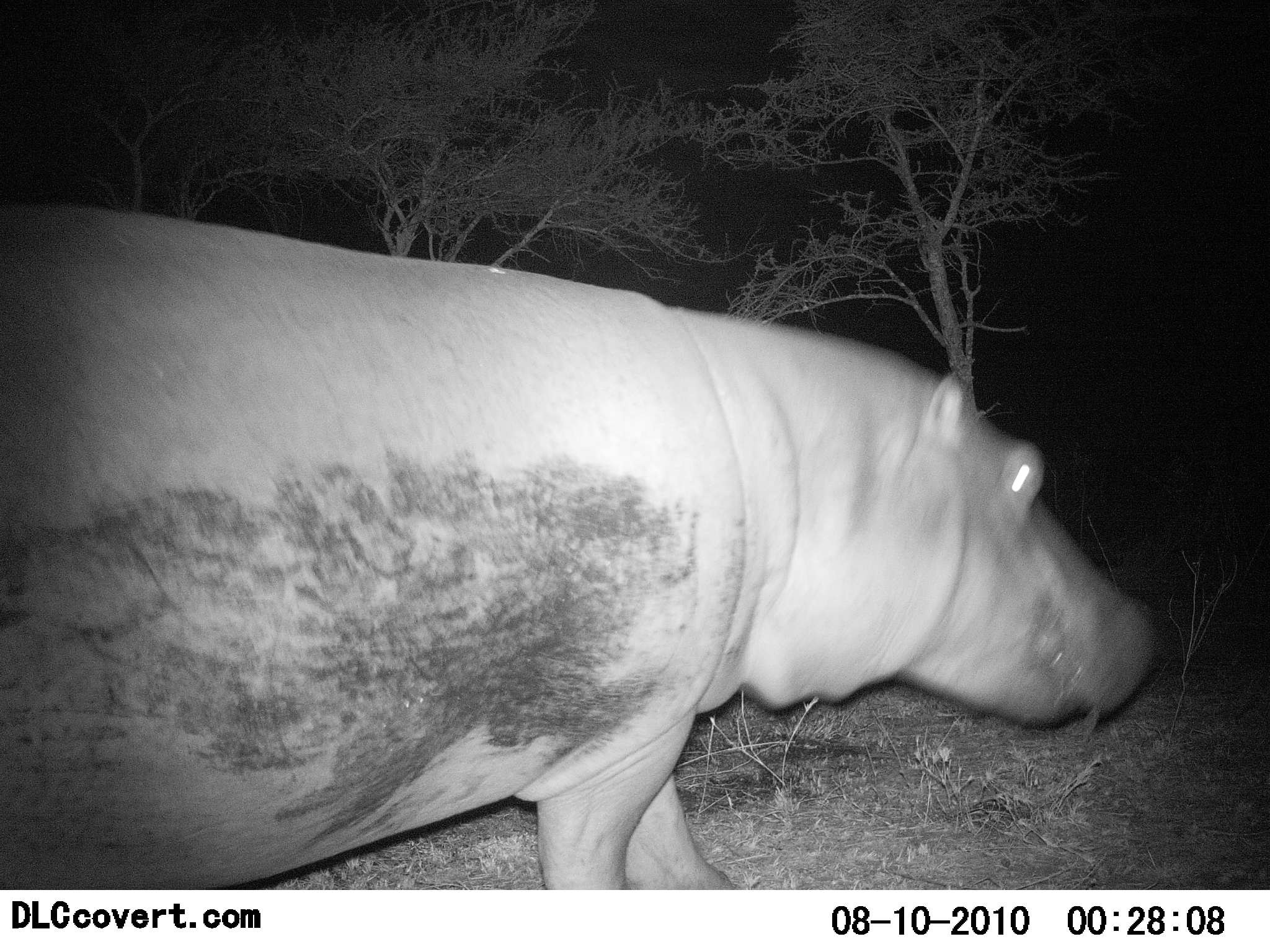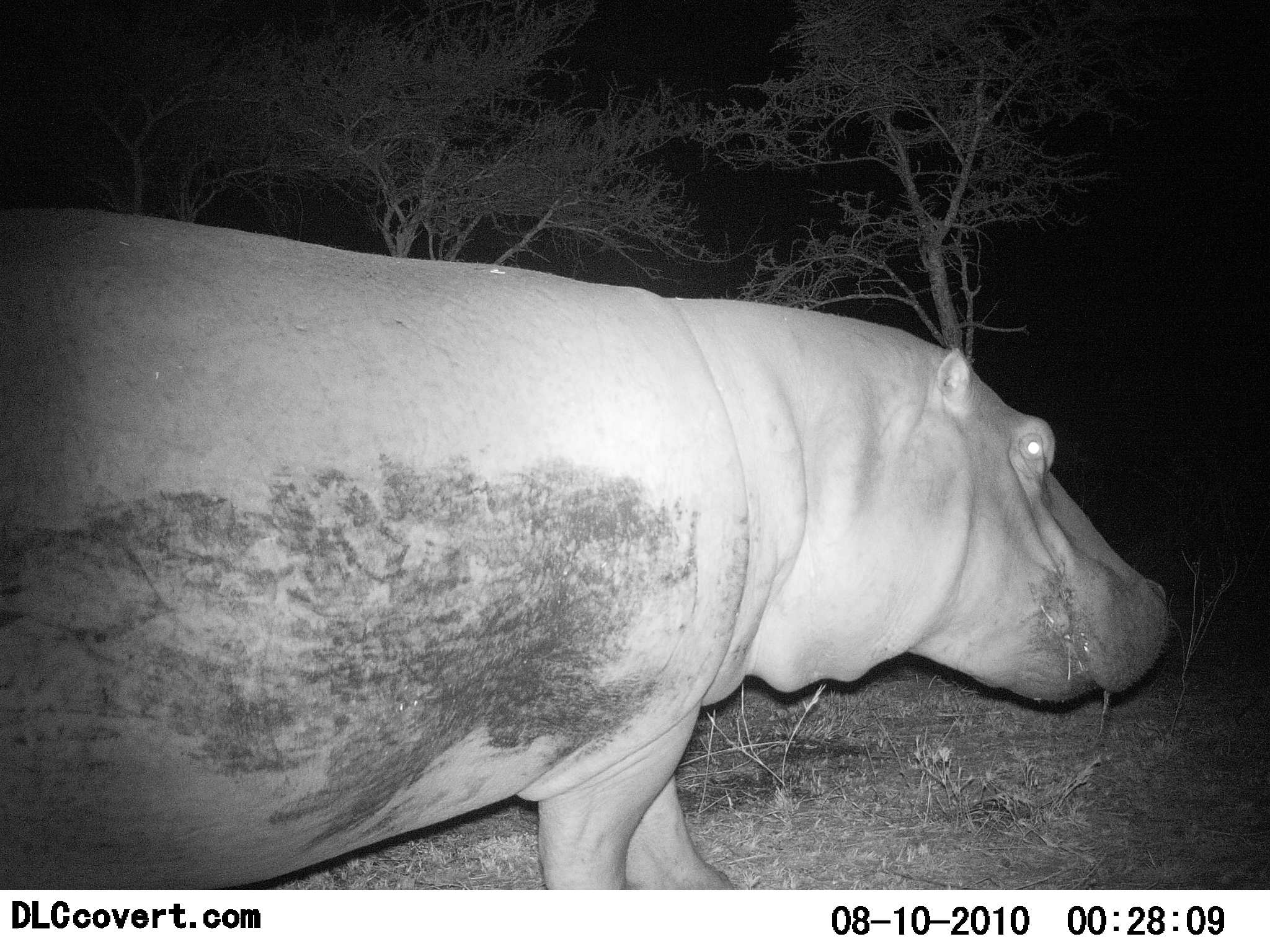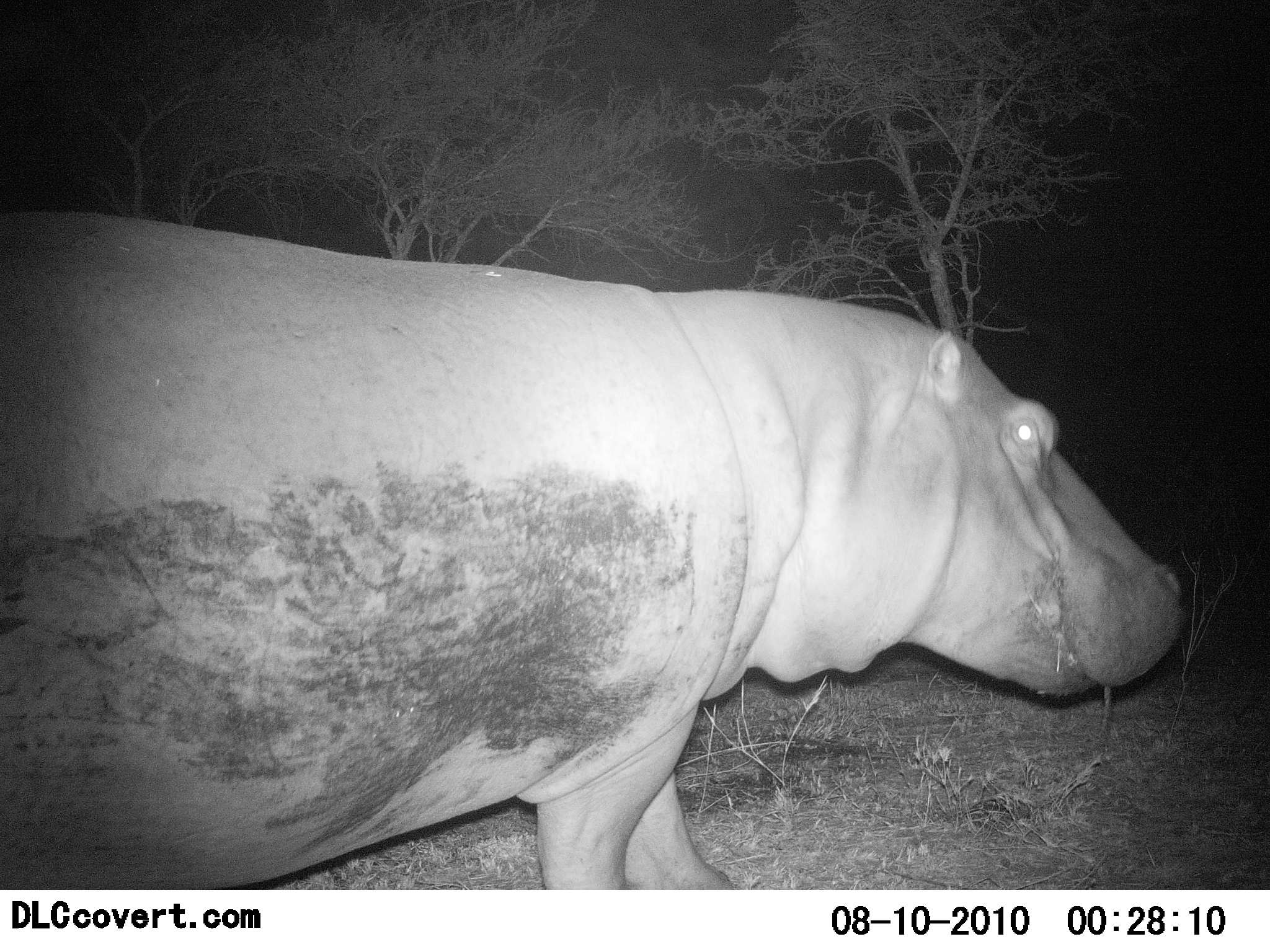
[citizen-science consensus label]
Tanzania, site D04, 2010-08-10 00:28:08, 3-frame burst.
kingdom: Animalia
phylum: Chordata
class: Mammalia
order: Artiodactyla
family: Hippopotamidae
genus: Hippopotamus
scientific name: Hippopotamus amphibius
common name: hippopotamus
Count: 1.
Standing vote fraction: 55%.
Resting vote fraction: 0%.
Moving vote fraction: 36%.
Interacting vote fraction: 0%.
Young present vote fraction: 0%.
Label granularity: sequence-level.